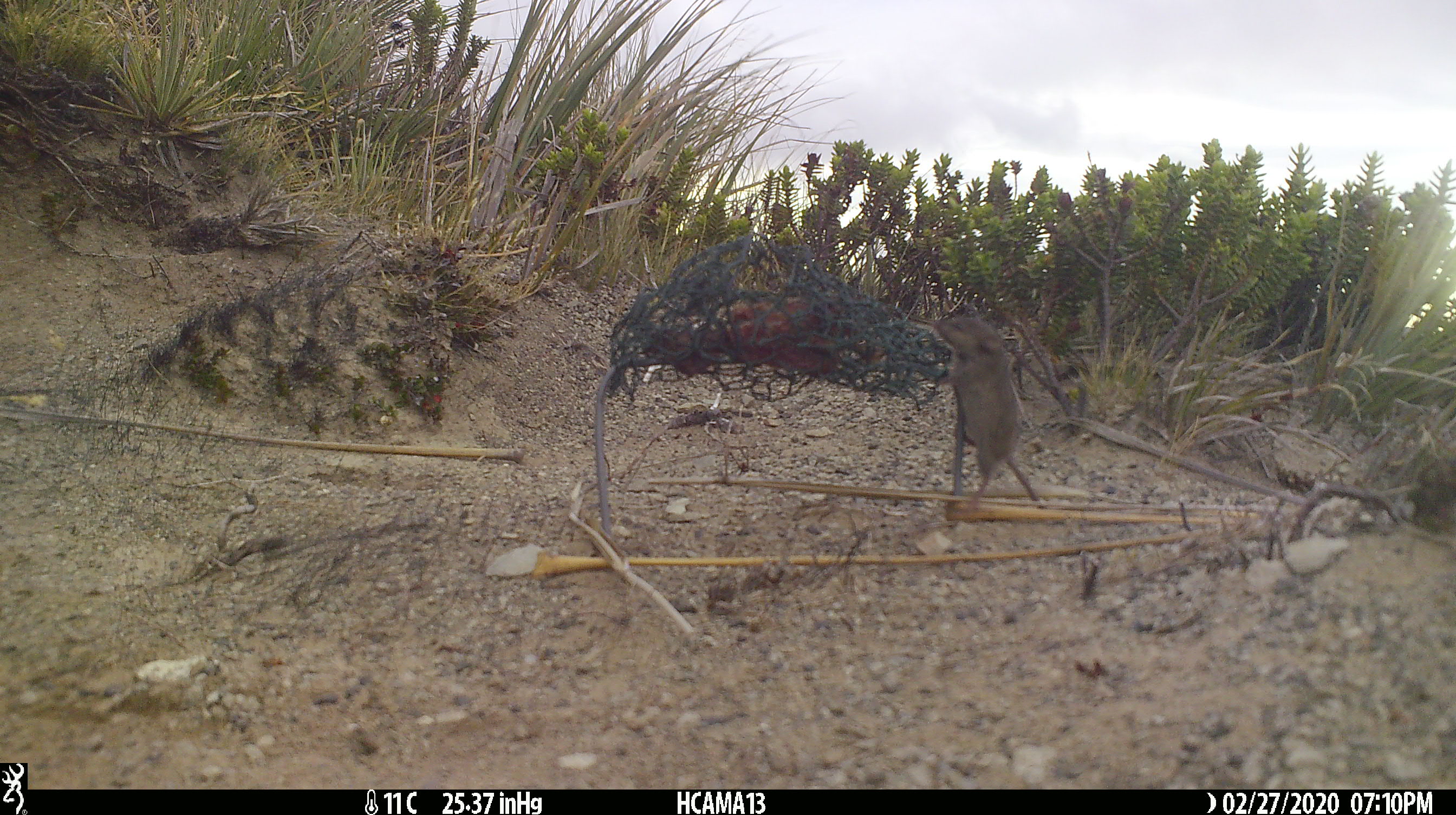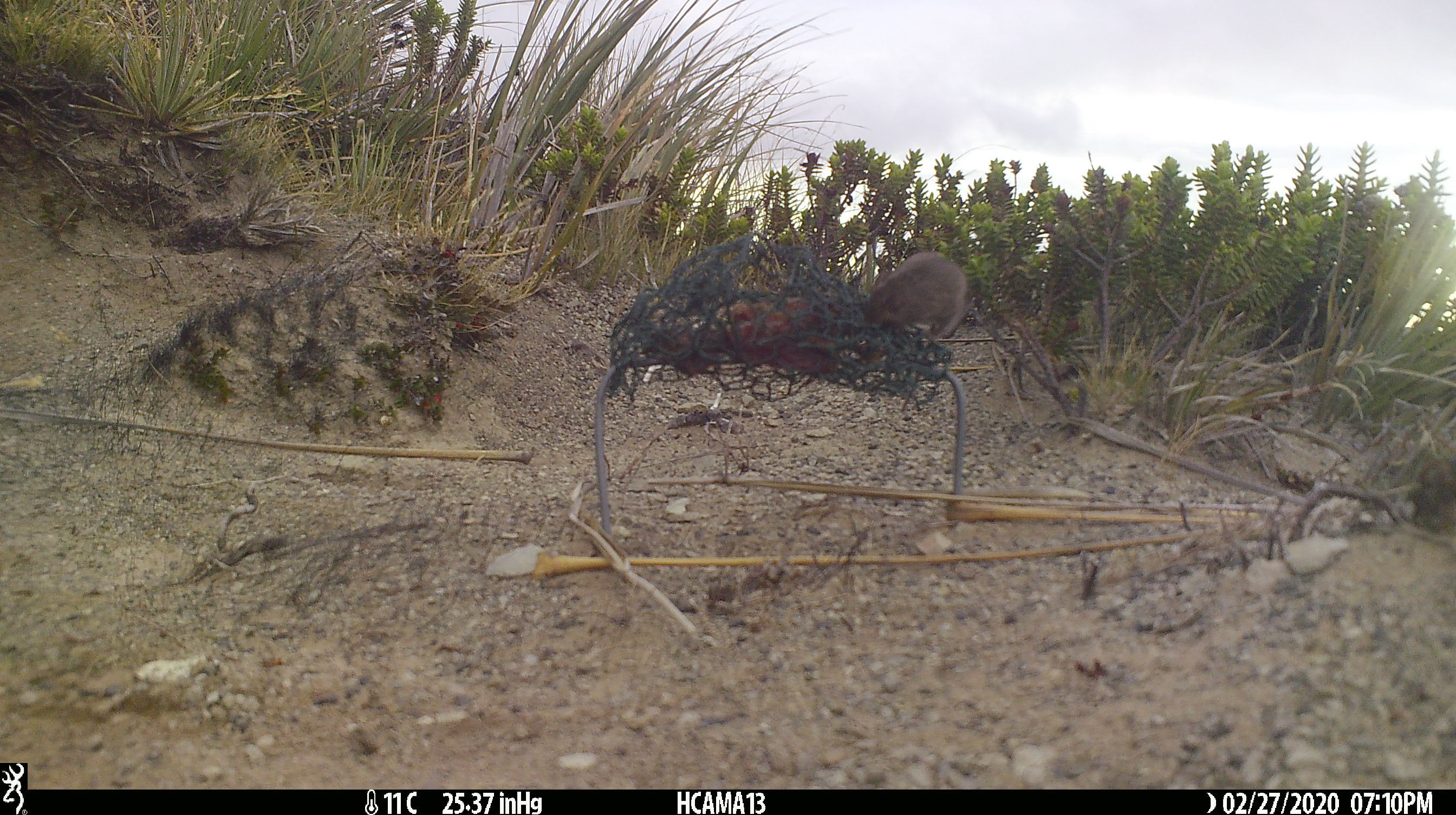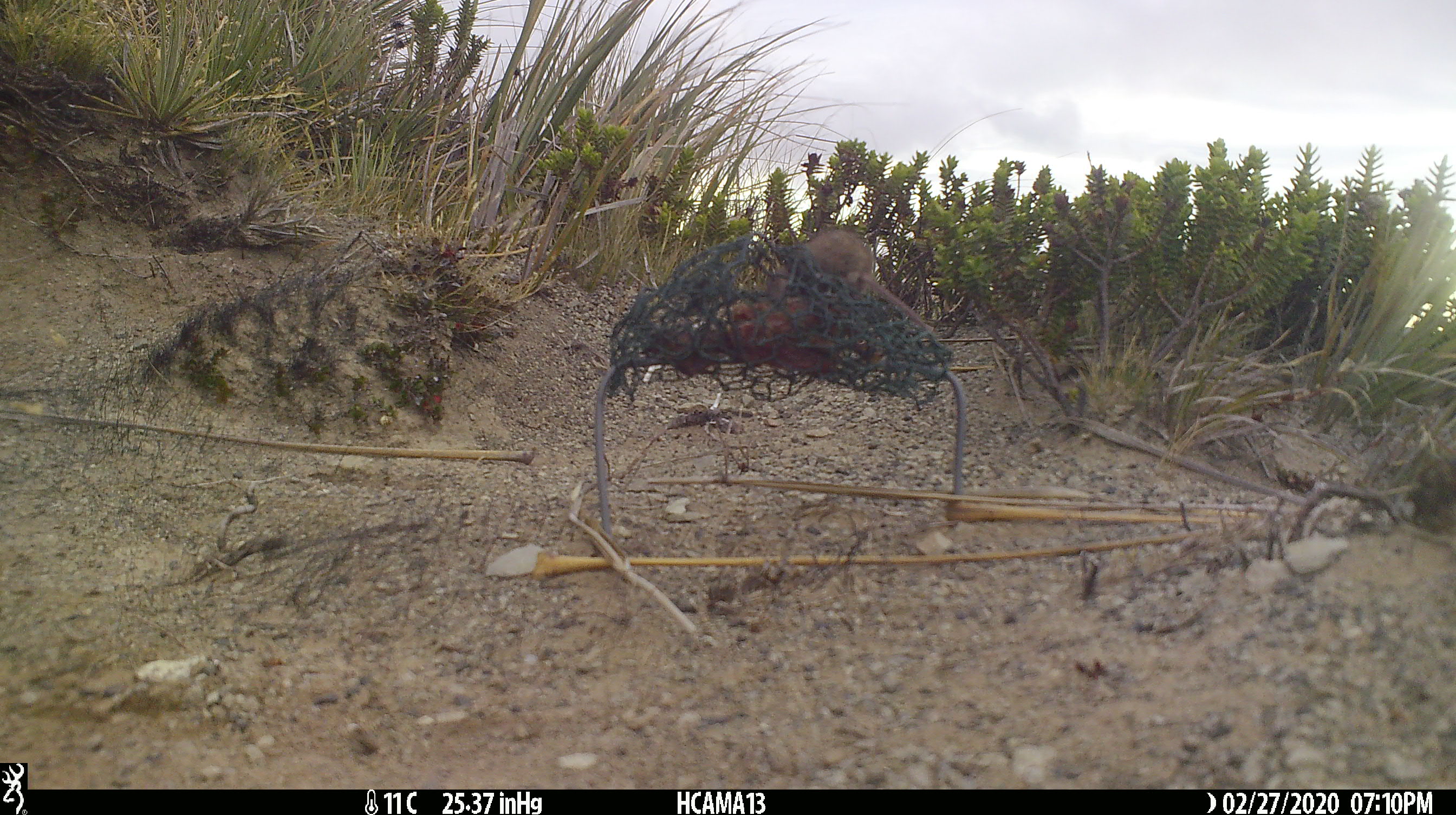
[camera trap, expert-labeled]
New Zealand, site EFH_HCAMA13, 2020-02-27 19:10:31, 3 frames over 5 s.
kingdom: Animalia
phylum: Chordata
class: Mammalia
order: Rodentia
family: Muridae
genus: Mus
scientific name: Mus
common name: mouse